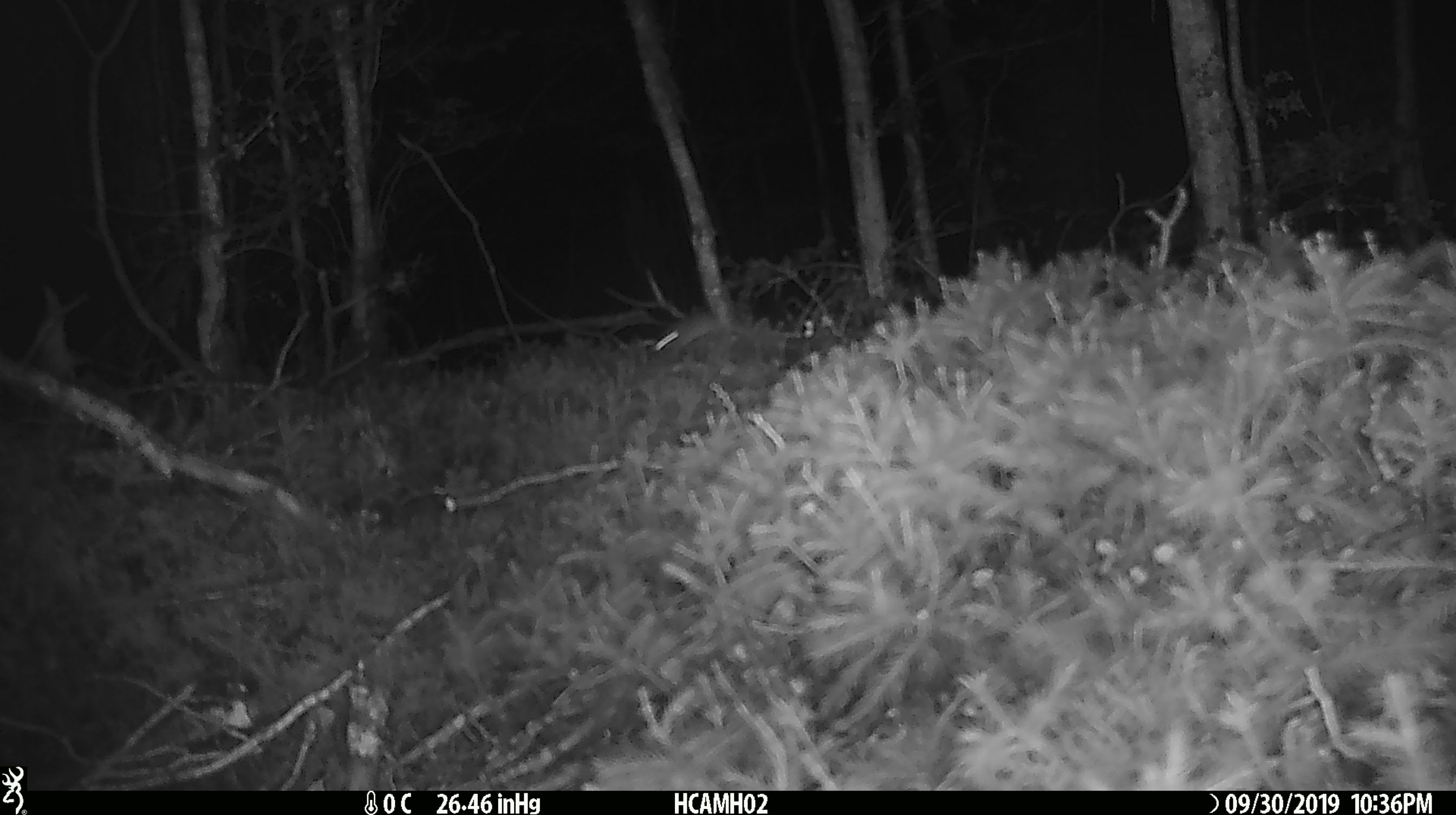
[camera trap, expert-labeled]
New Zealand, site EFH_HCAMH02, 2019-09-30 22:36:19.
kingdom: Animalia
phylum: Chordata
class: Mammalia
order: Rodentia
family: Muridae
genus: Mus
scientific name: Mus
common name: mouse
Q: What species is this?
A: Mouse (Mus).